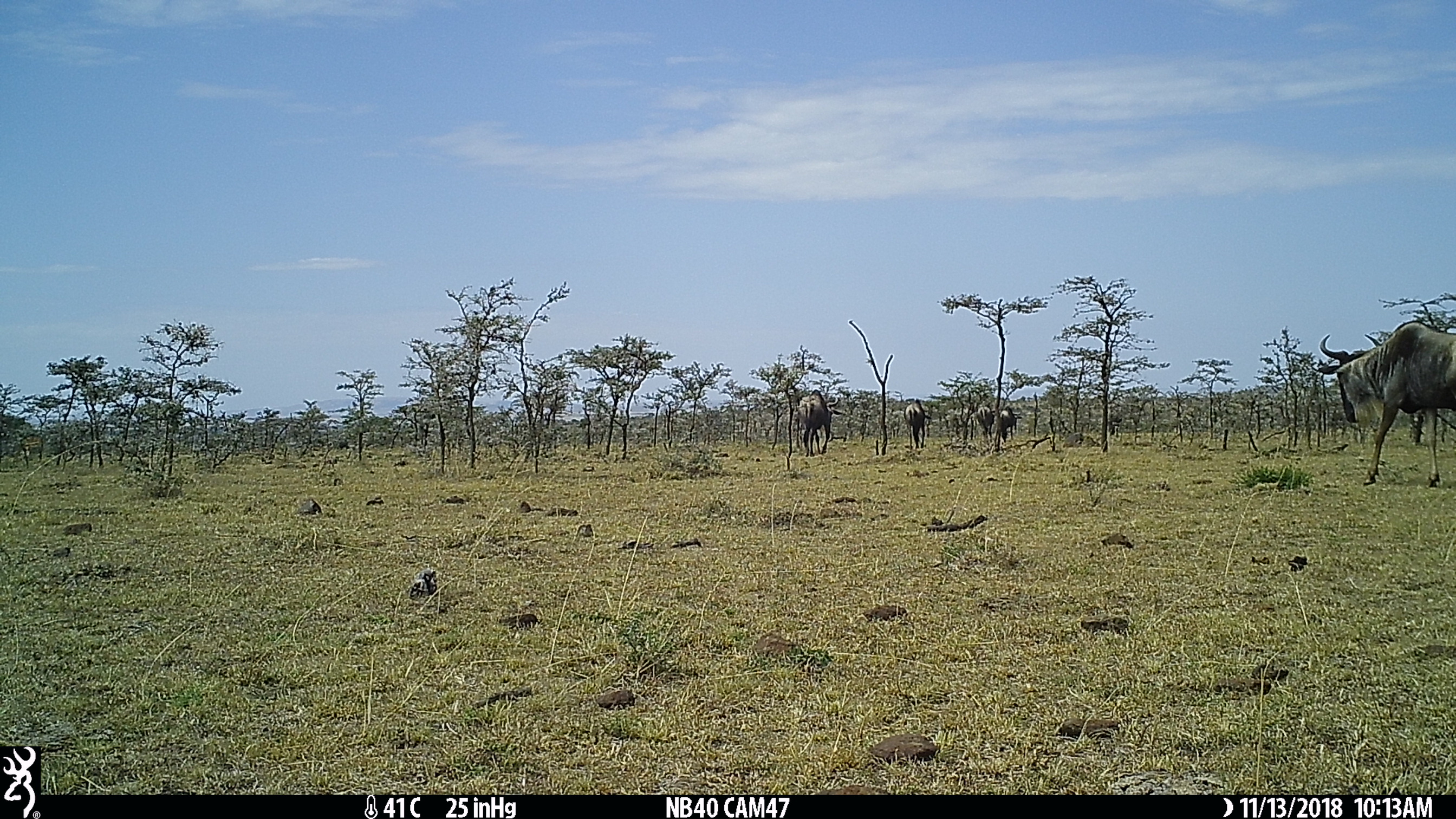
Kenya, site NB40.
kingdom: Animalia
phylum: Chordata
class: Mammalia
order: Artiodactyla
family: Bovidae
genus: Connochaetes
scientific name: Connochaetes taurinus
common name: blue wildebeest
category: wildebeest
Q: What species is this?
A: Wildebeest (blue wildebeest) (Connochaetes taurinus).